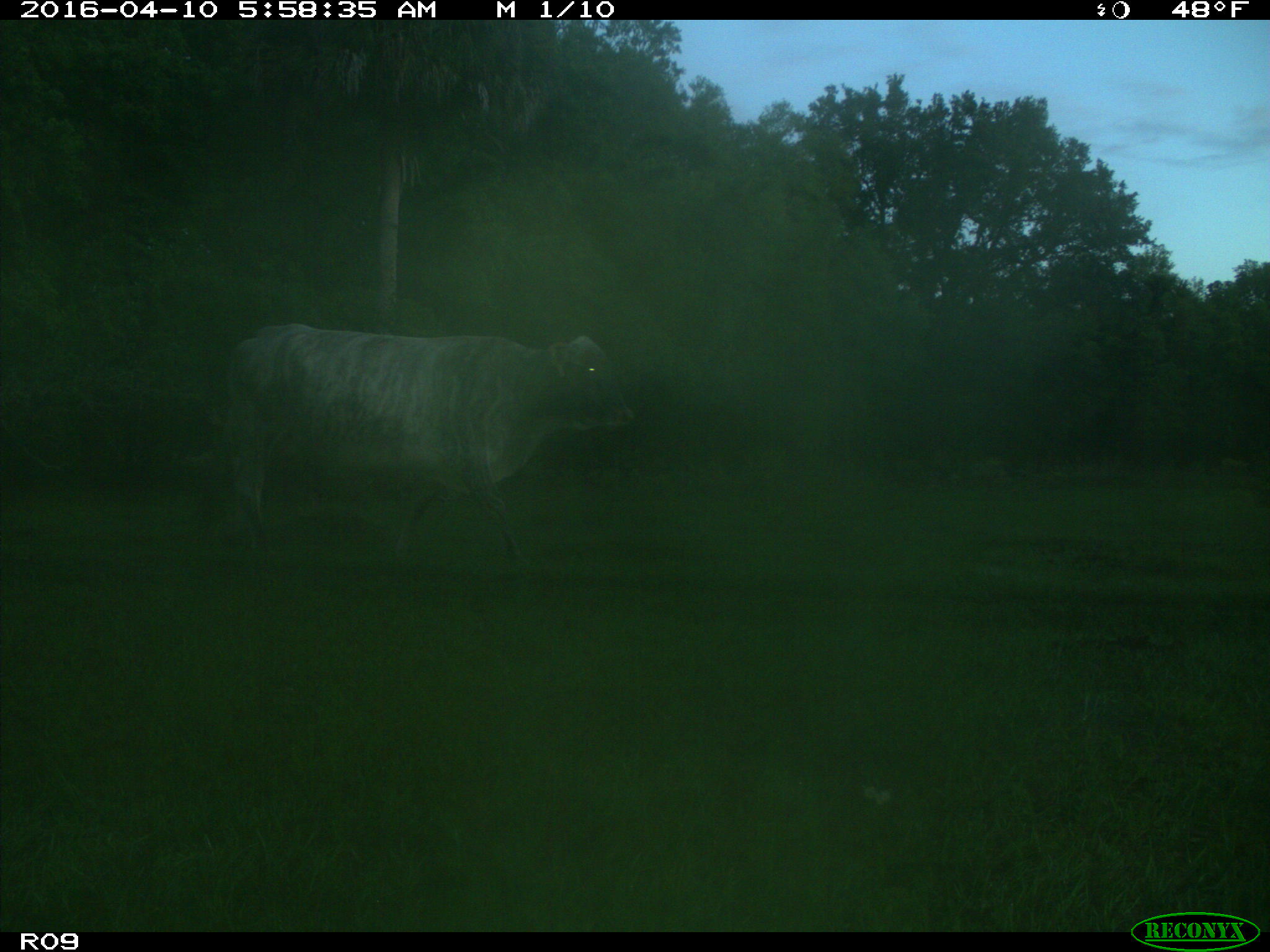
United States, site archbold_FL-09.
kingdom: Animalia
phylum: Chordata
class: Mammalia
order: Artiodactyla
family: Bovidae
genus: Bos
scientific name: Bos taurus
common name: domestic cow